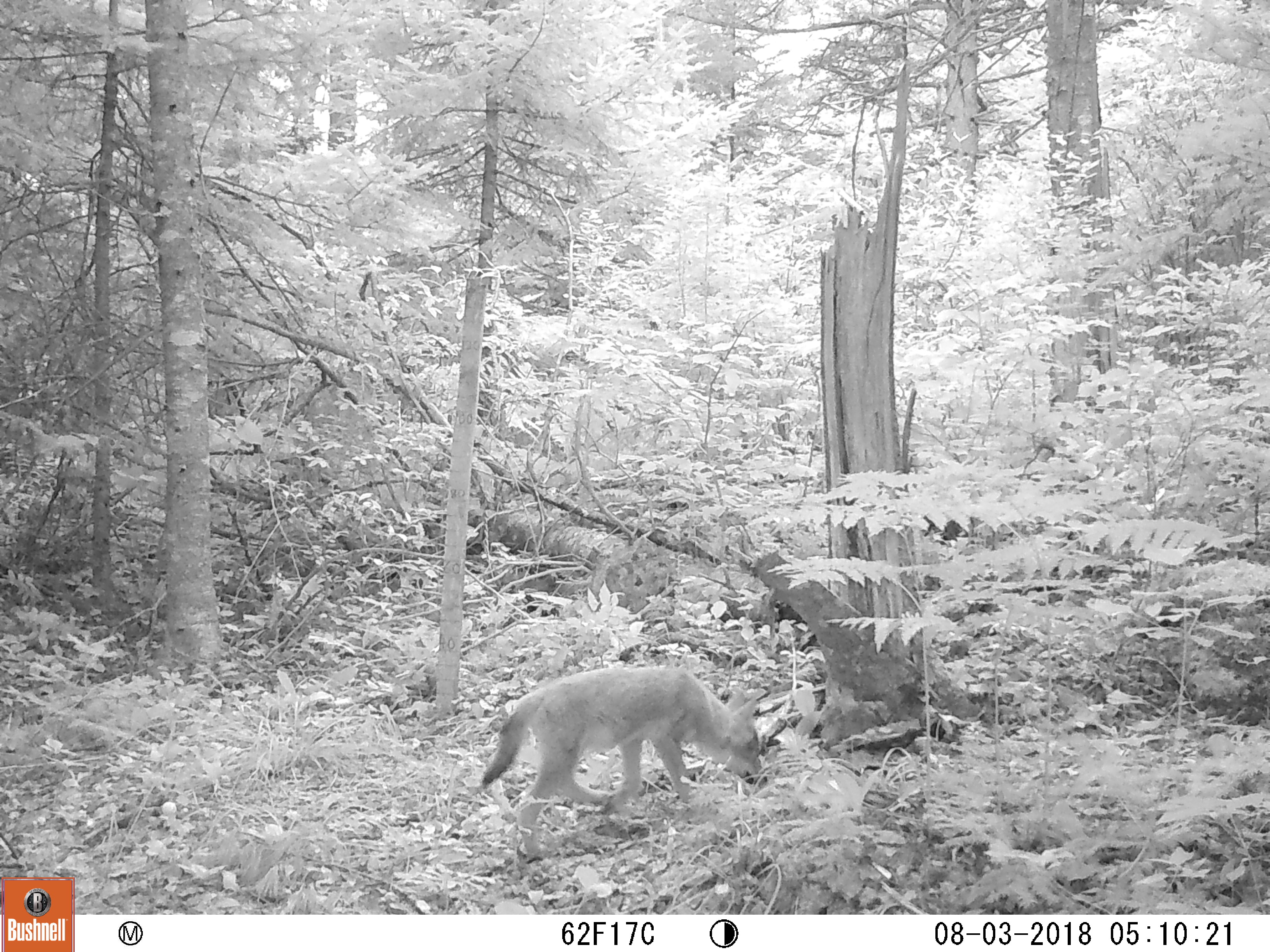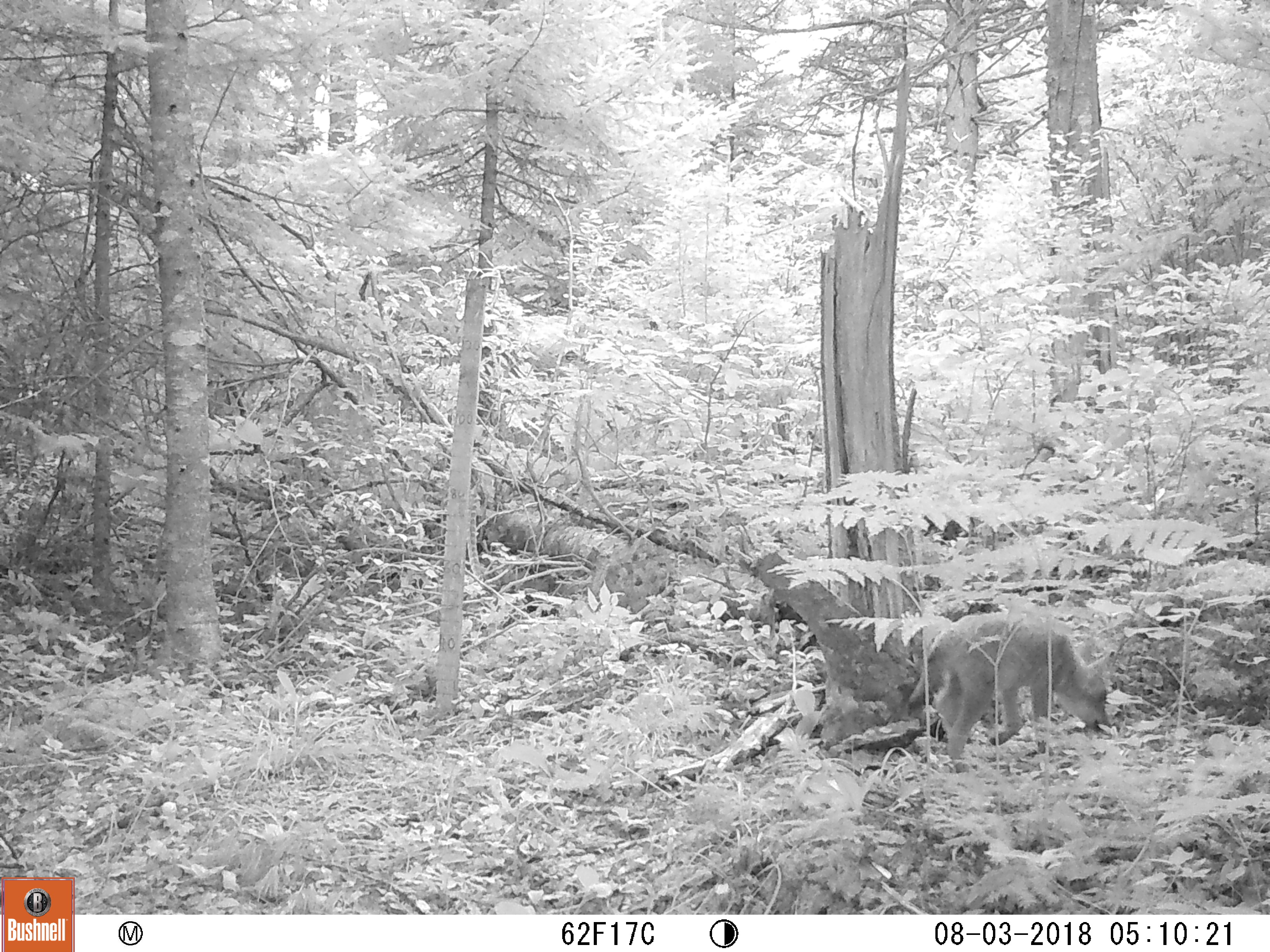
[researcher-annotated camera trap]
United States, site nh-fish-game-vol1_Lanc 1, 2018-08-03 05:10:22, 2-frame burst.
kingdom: Animalia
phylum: Chordata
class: Mammalia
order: Carnivora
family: Canidae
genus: Canis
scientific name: Canis latrans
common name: coyote